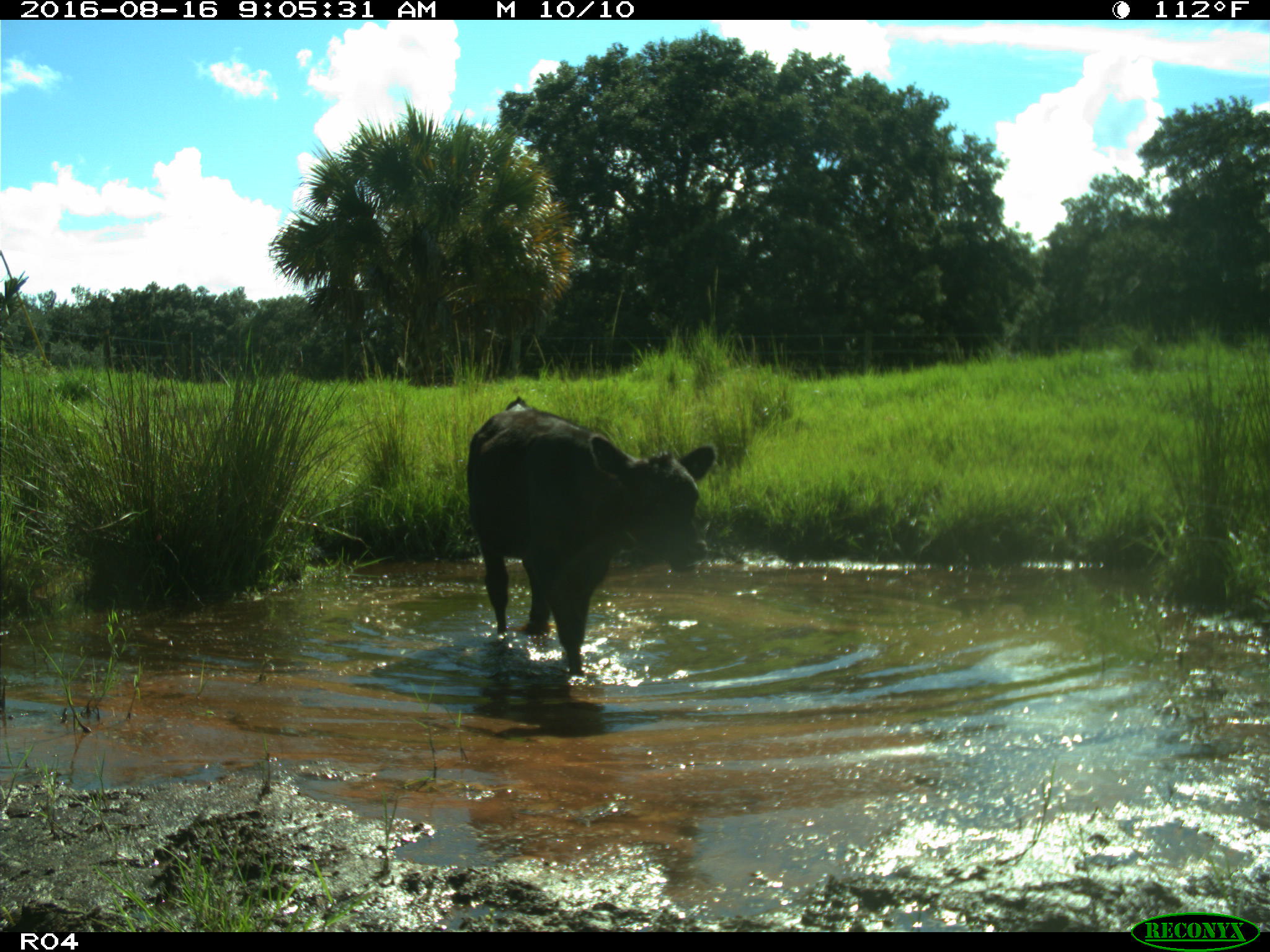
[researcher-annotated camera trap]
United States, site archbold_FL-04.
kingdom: Animalia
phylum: Chordata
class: Mammalia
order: Artiodactyla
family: Bovidae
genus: Bos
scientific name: Bos taurus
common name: domestic cow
Bos taurus (domestic cow).